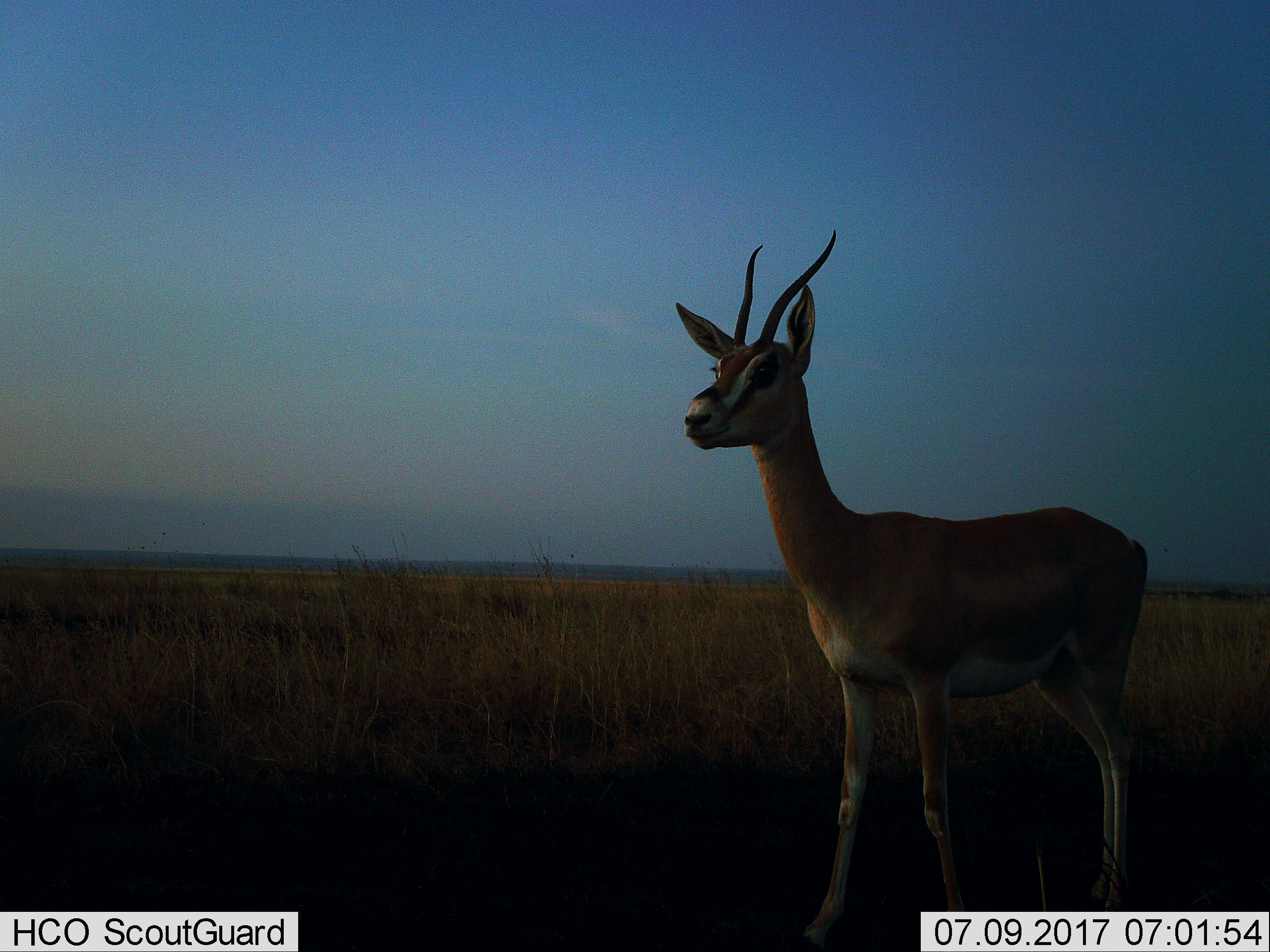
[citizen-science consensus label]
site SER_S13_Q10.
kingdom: Animalia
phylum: Chordata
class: Mammalia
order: Artiodactyla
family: Bovidae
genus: Nanger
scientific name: Nanger granti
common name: grant's gazelle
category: gazellegrants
Gazellegrants (grant's gazelle) (Nanger granti), count 1. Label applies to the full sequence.